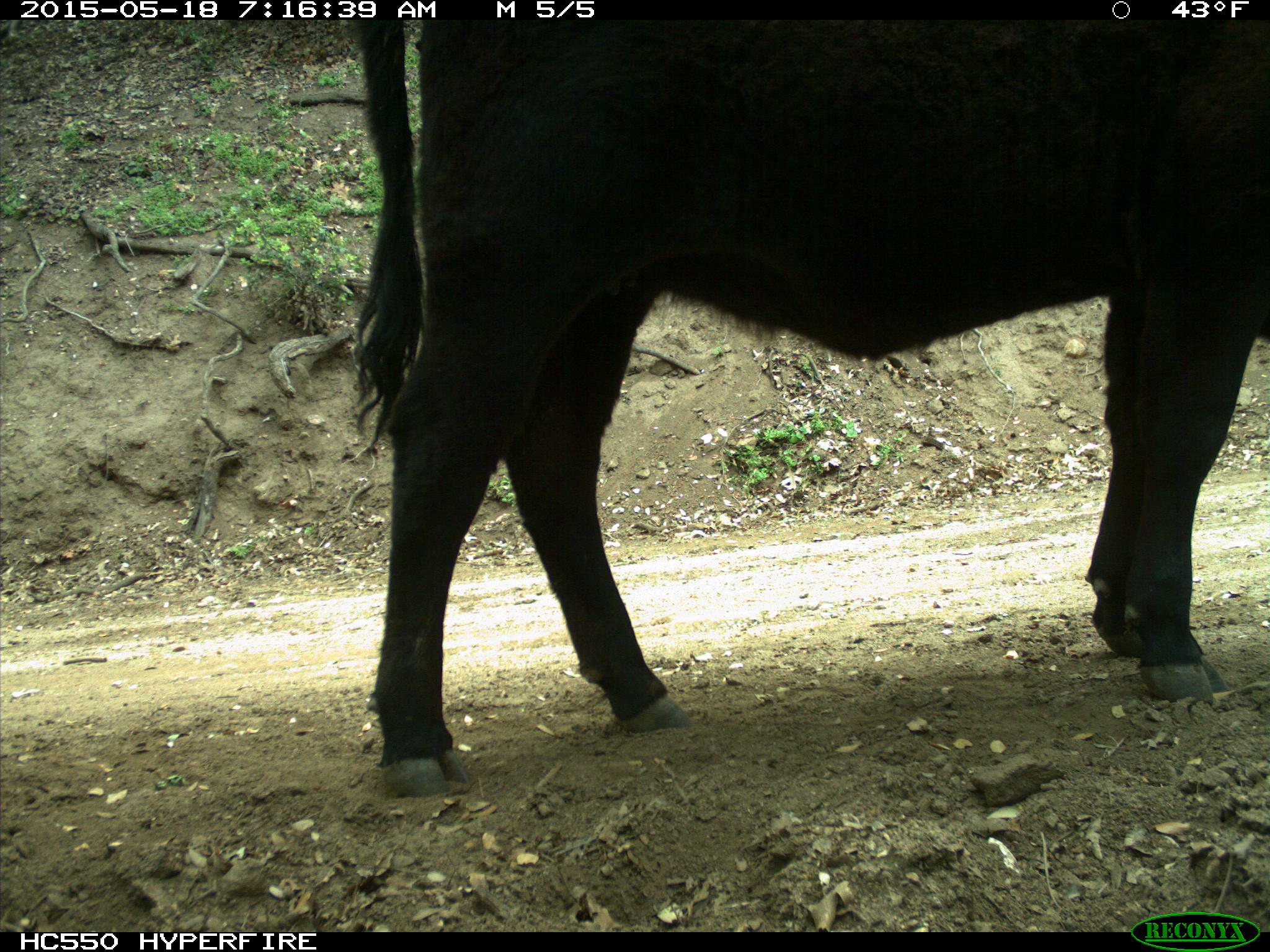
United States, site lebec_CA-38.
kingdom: Animalia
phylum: Chordata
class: Mammalia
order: Artiodactyla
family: Bovidae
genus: Bos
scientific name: Bos taurus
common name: domestic cow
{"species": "Bos taurus (domestic cow)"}